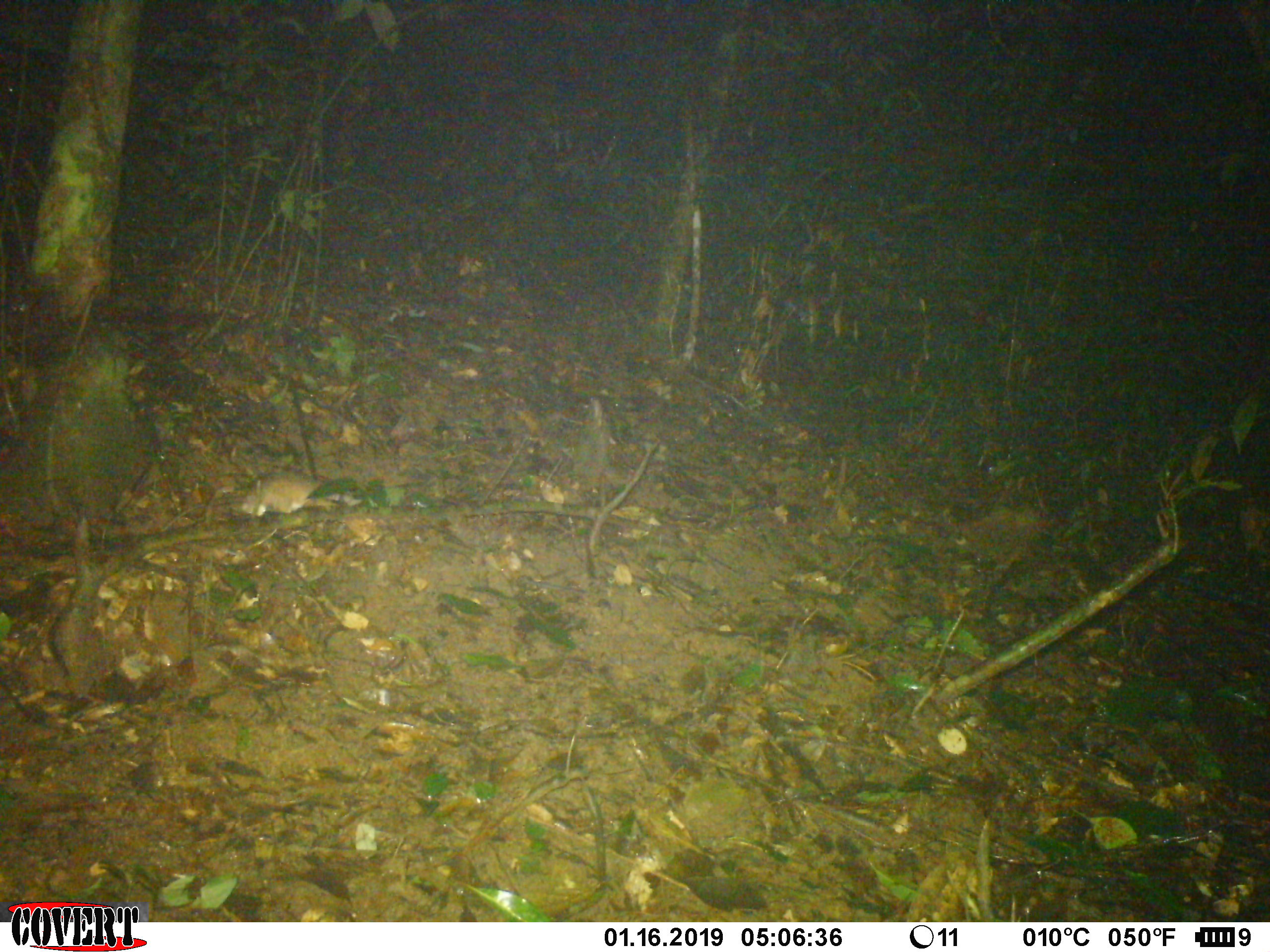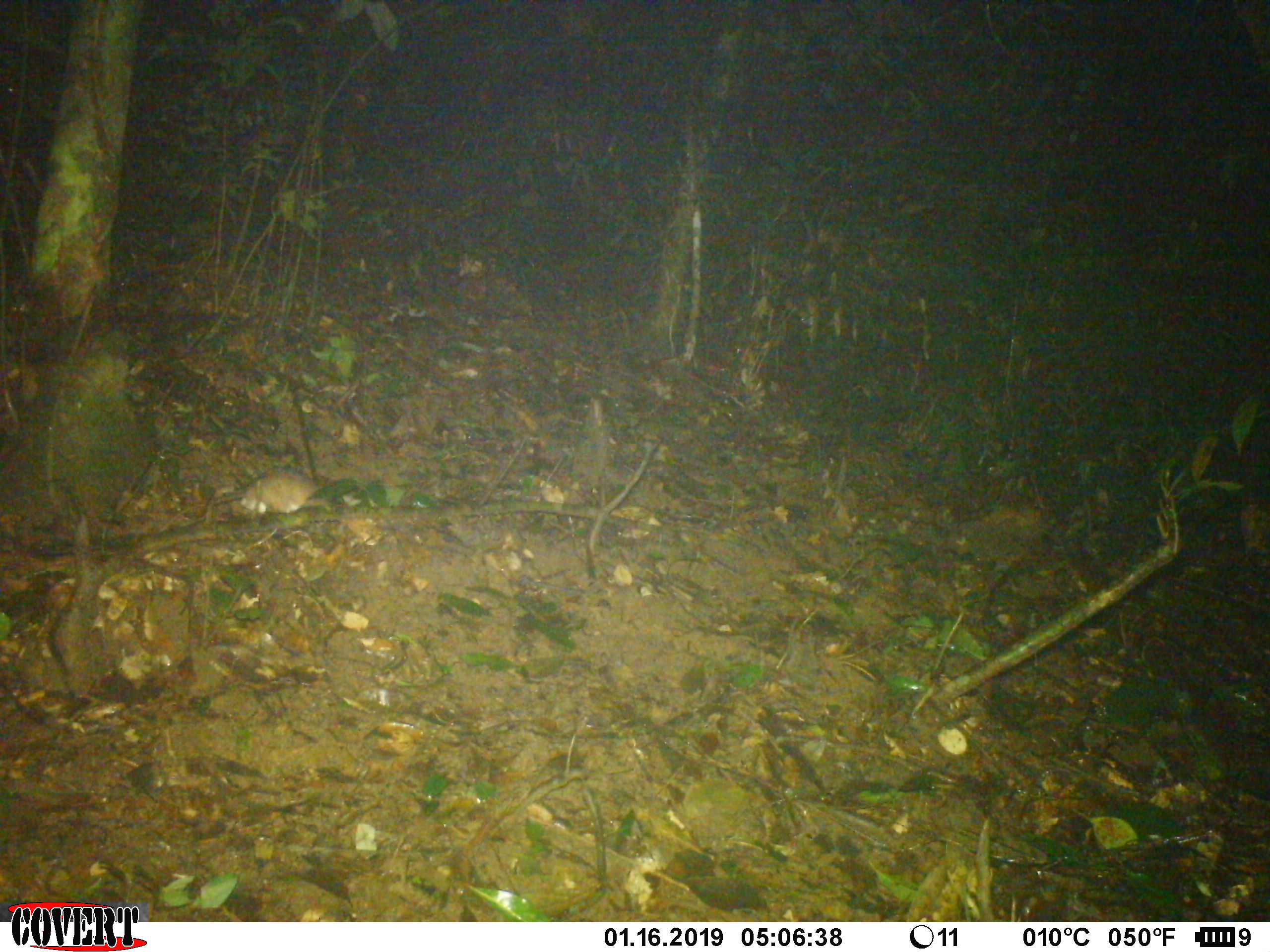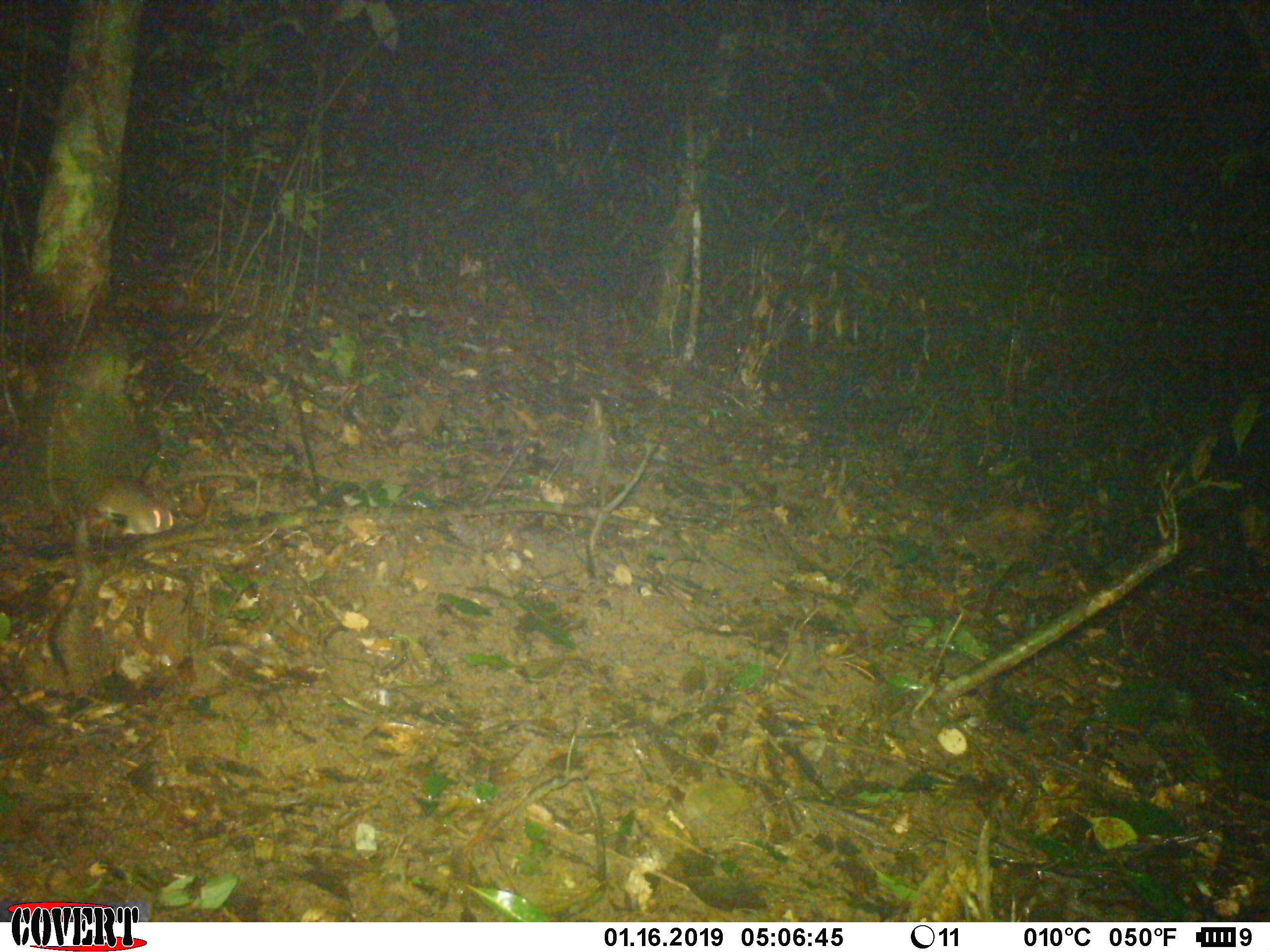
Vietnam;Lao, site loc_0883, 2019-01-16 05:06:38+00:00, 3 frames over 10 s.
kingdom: Animalia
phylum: Chordata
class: Mammalia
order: Rodentia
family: Muridae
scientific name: Muridae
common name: old-world mice and rats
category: unidentified murid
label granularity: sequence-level